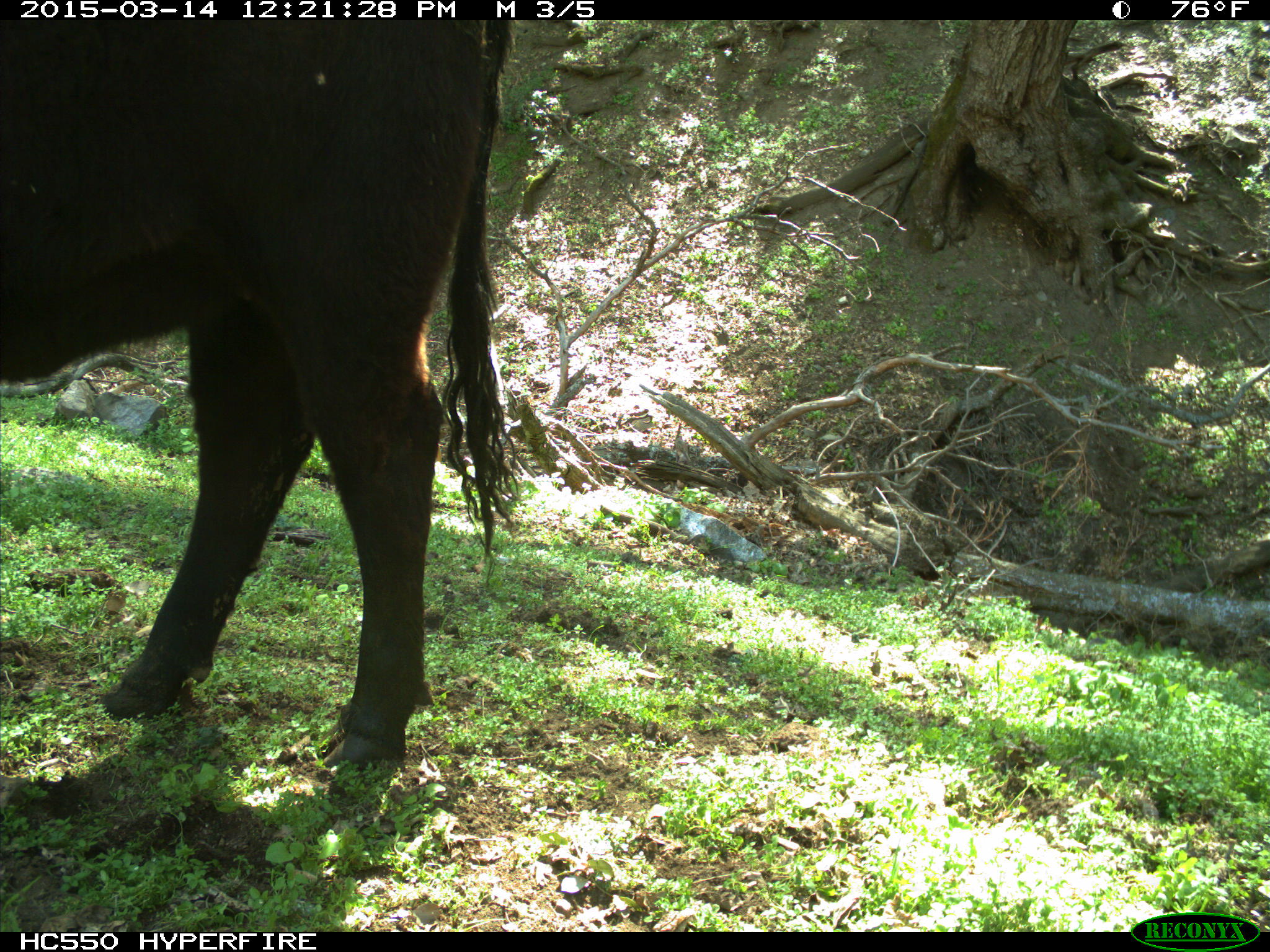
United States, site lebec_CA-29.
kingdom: Animalia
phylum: Chordata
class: Mammalia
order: Artiodactyla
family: Bovidae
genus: Bos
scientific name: Bos taurus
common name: domestic cow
Bos taurus (domestic cow).